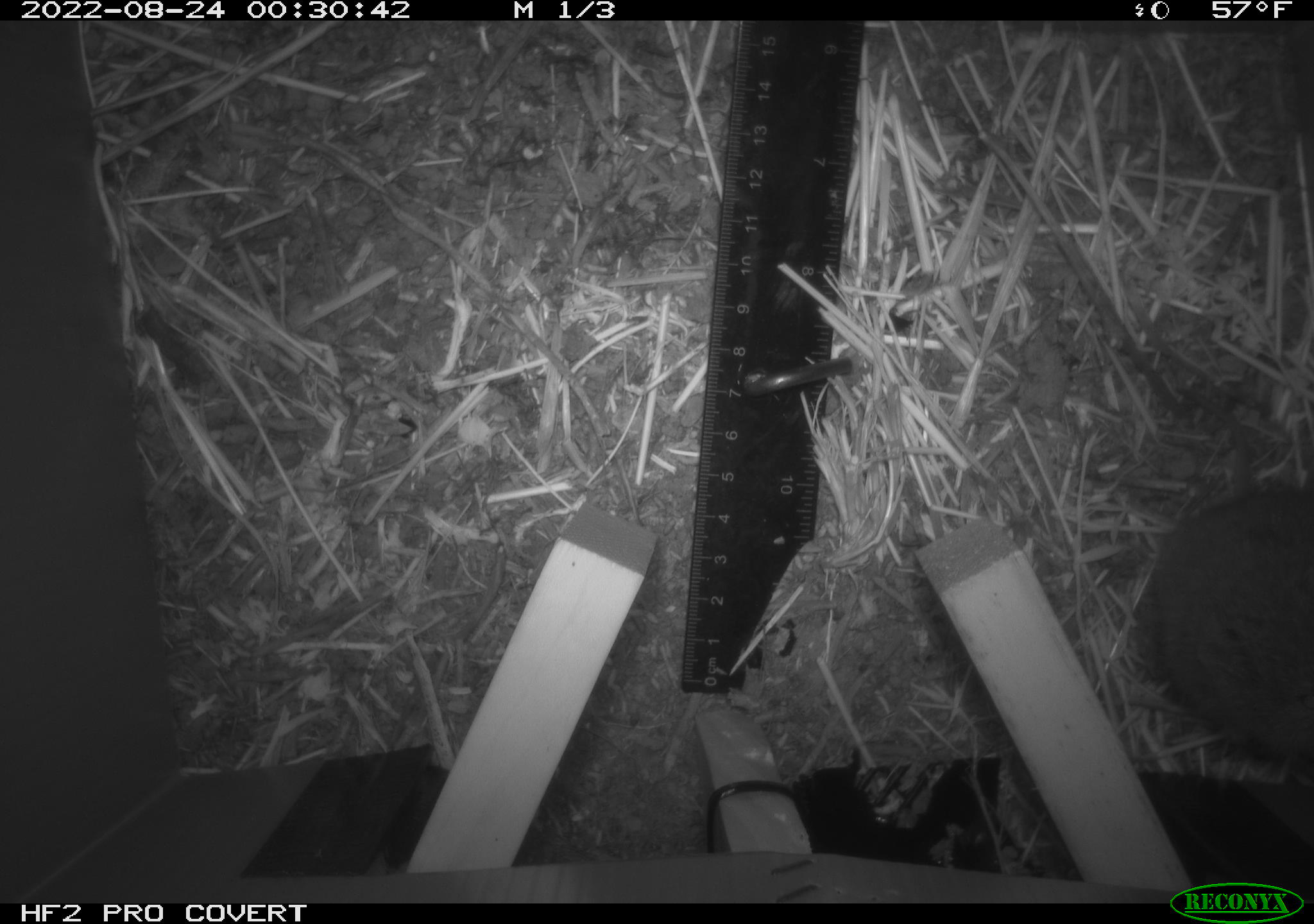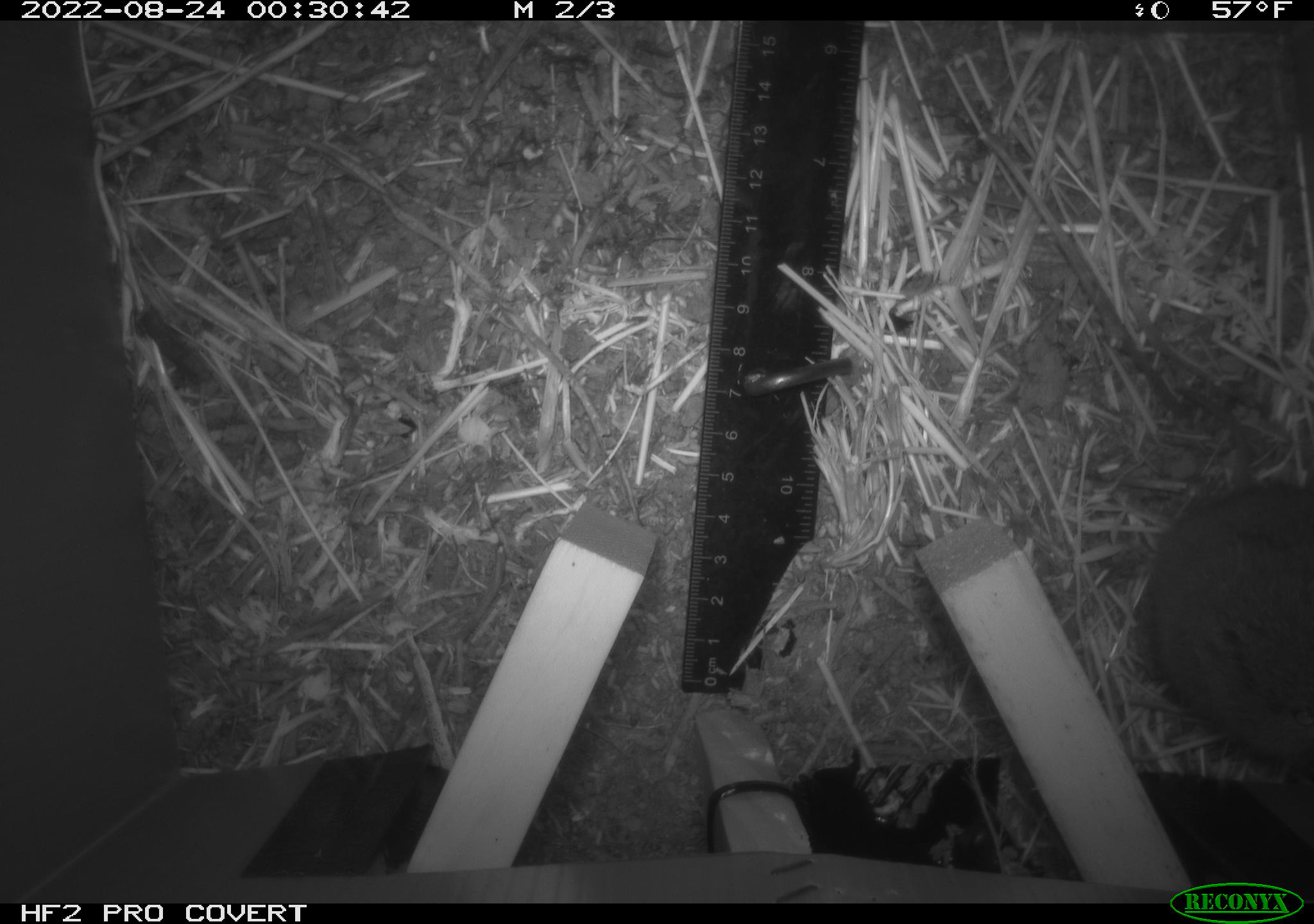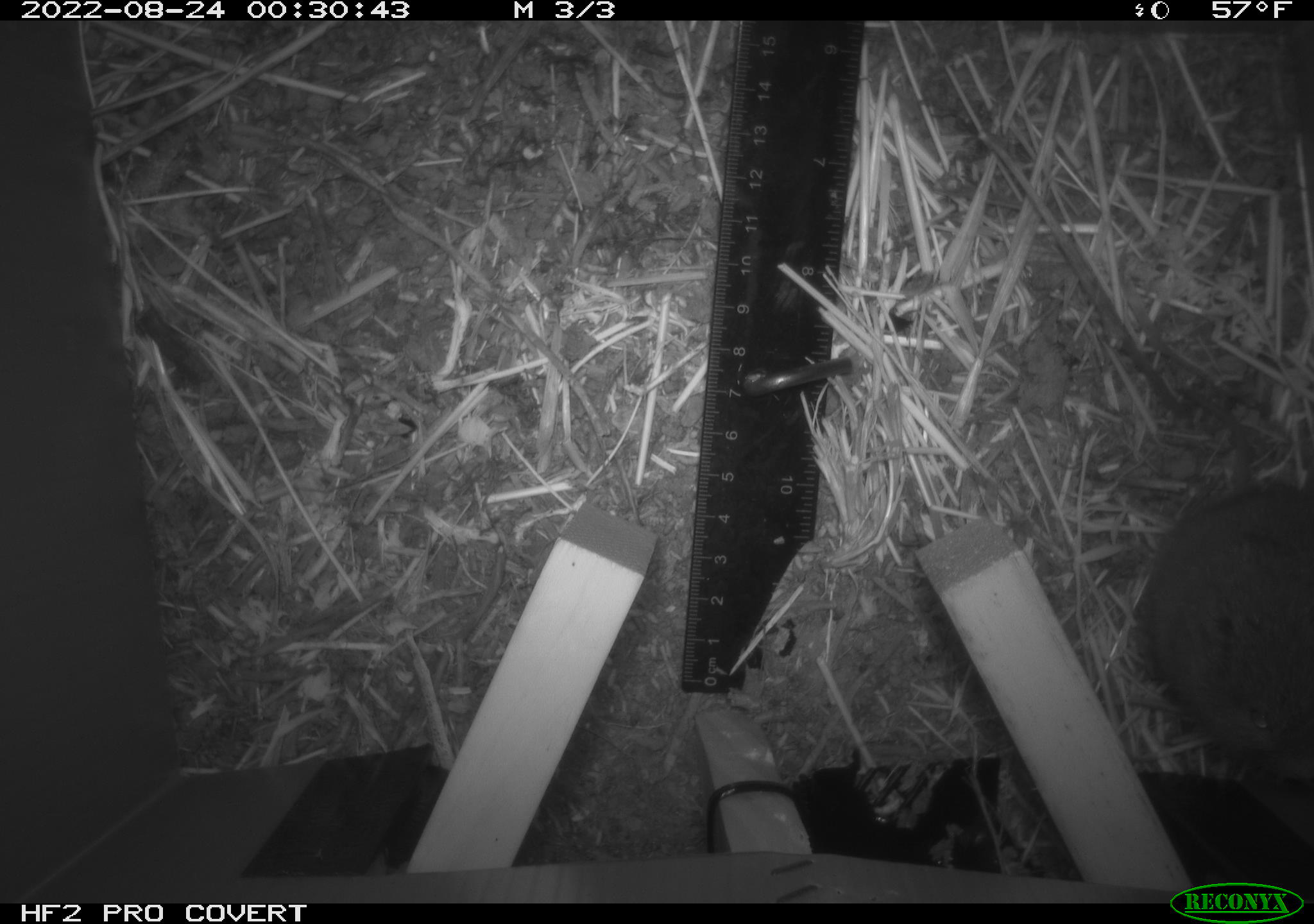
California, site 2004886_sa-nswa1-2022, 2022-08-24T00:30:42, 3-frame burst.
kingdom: Animalia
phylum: Chordata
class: Mammalia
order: Rodentia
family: Cricetidae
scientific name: Cricetidae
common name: hamsters, voles, lemmings, and allies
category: cricetidae family